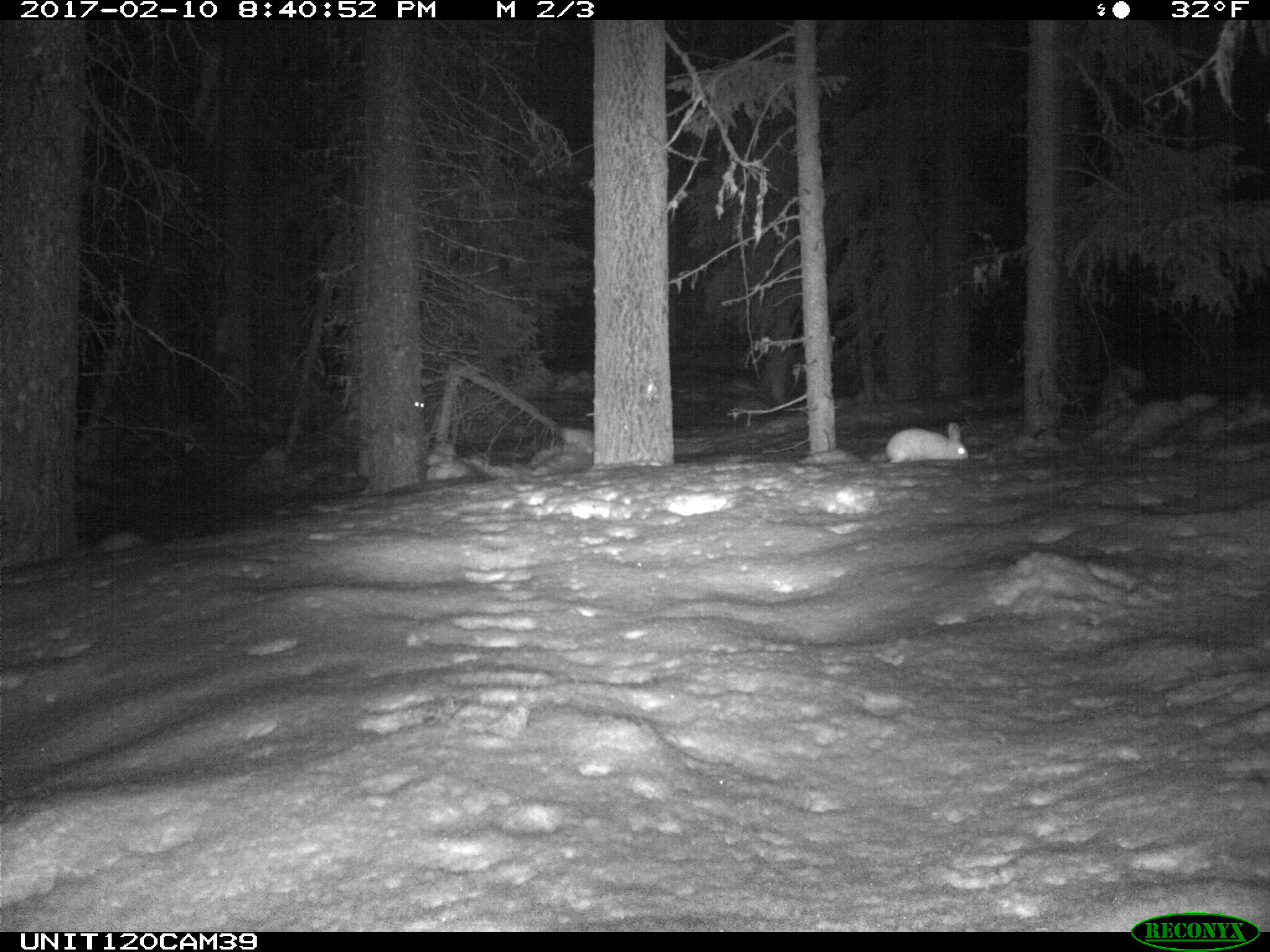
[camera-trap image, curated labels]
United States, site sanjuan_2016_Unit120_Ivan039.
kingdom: Animalia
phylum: Chordata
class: Mammalia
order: Lagomorpha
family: Leporidae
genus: Lepus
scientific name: Lepus americanus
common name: snowshoe hare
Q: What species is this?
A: Lepus americanus (snowshoe hare).